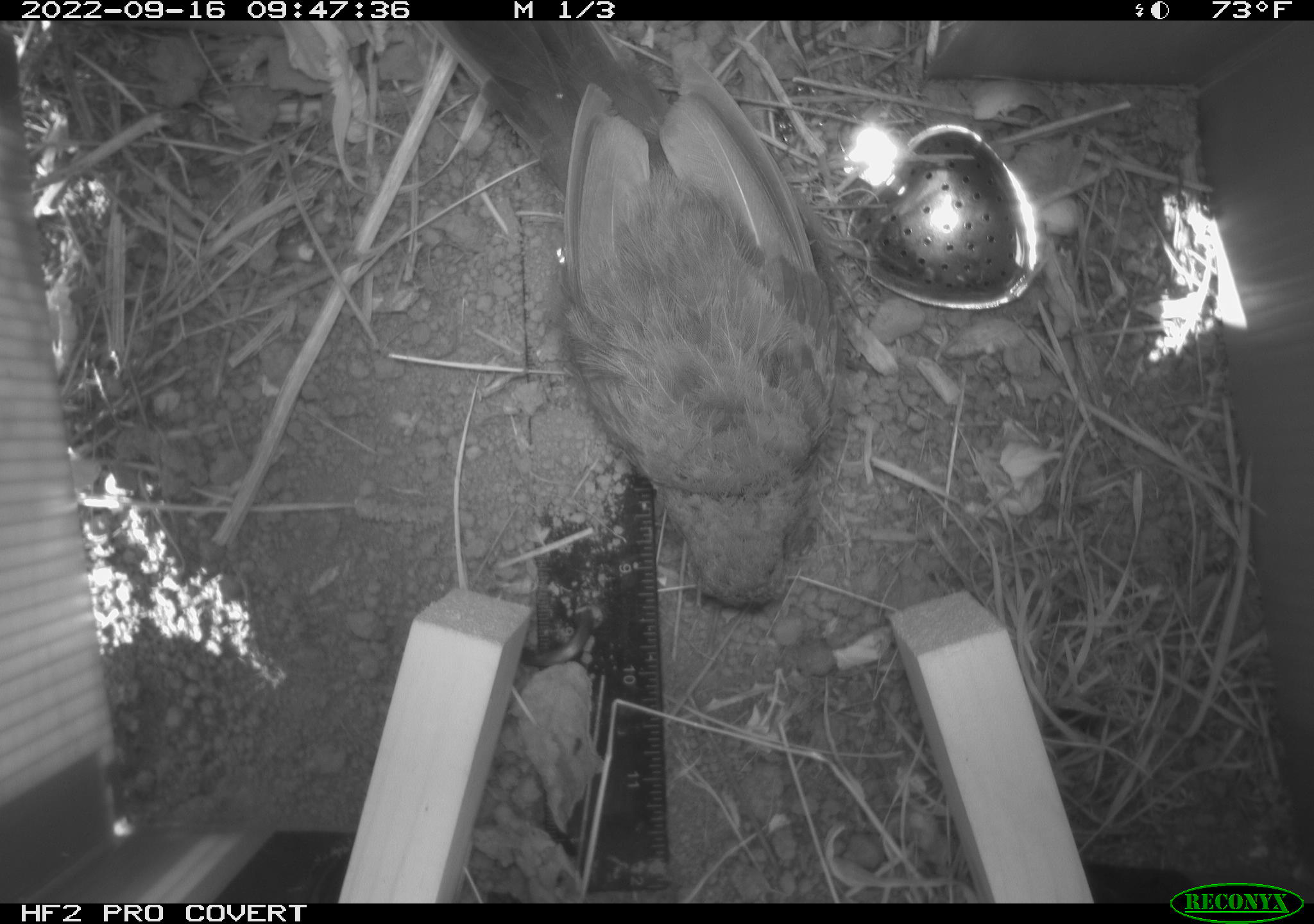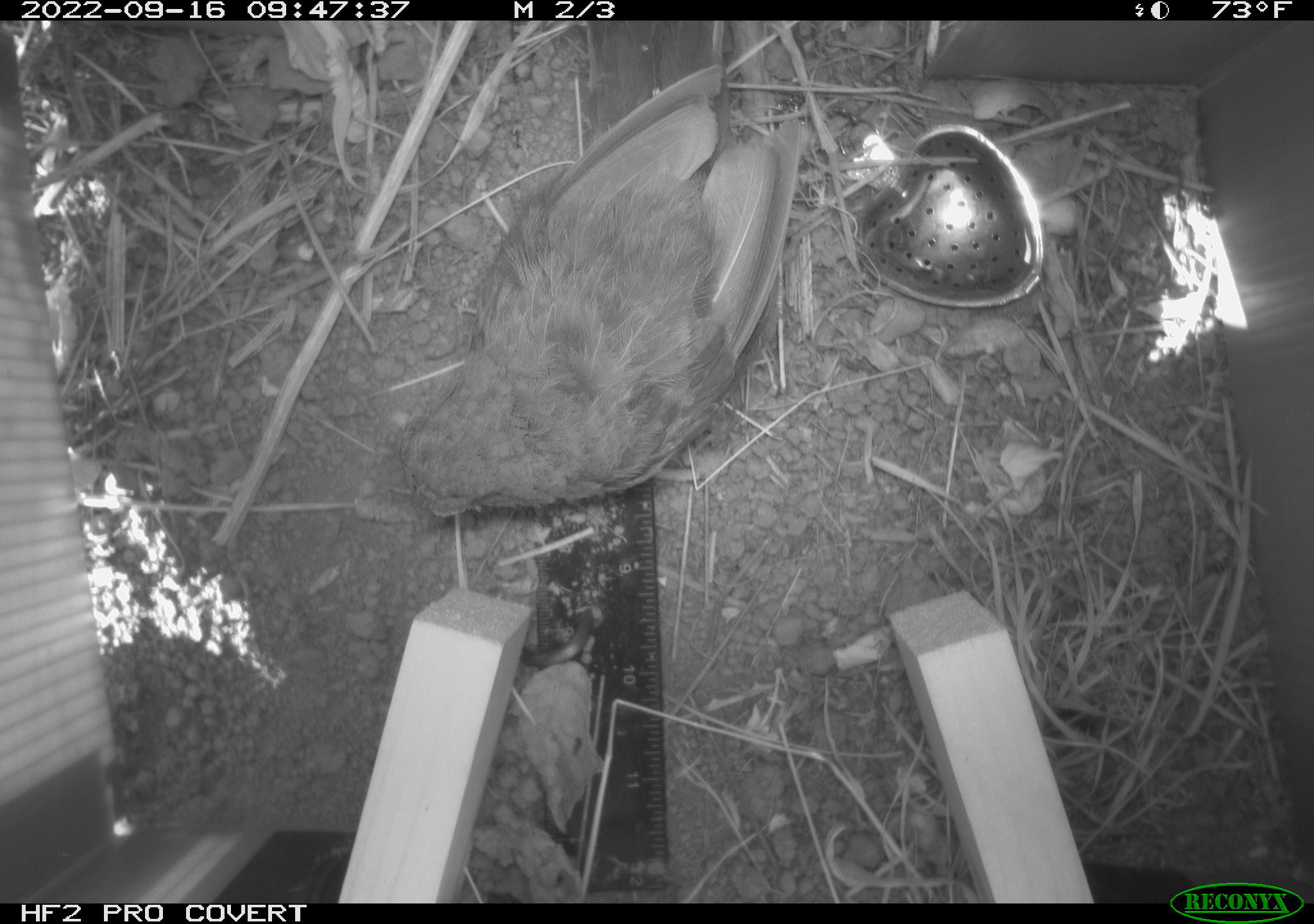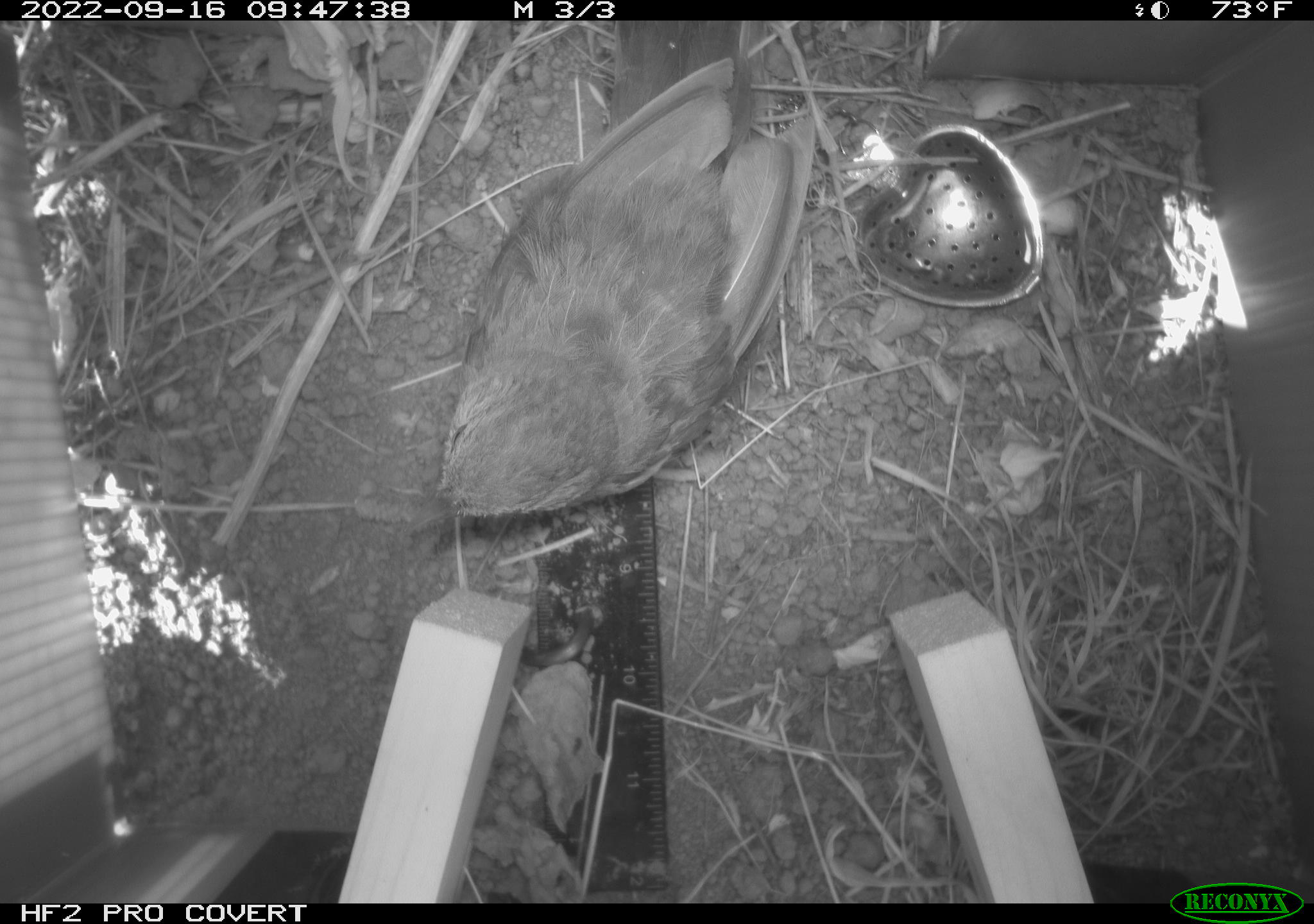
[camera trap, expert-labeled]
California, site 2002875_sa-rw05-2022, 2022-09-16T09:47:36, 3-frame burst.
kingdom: Animalia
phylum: Chordata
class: Aves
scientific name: Aves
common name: bird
Bird (Aves).